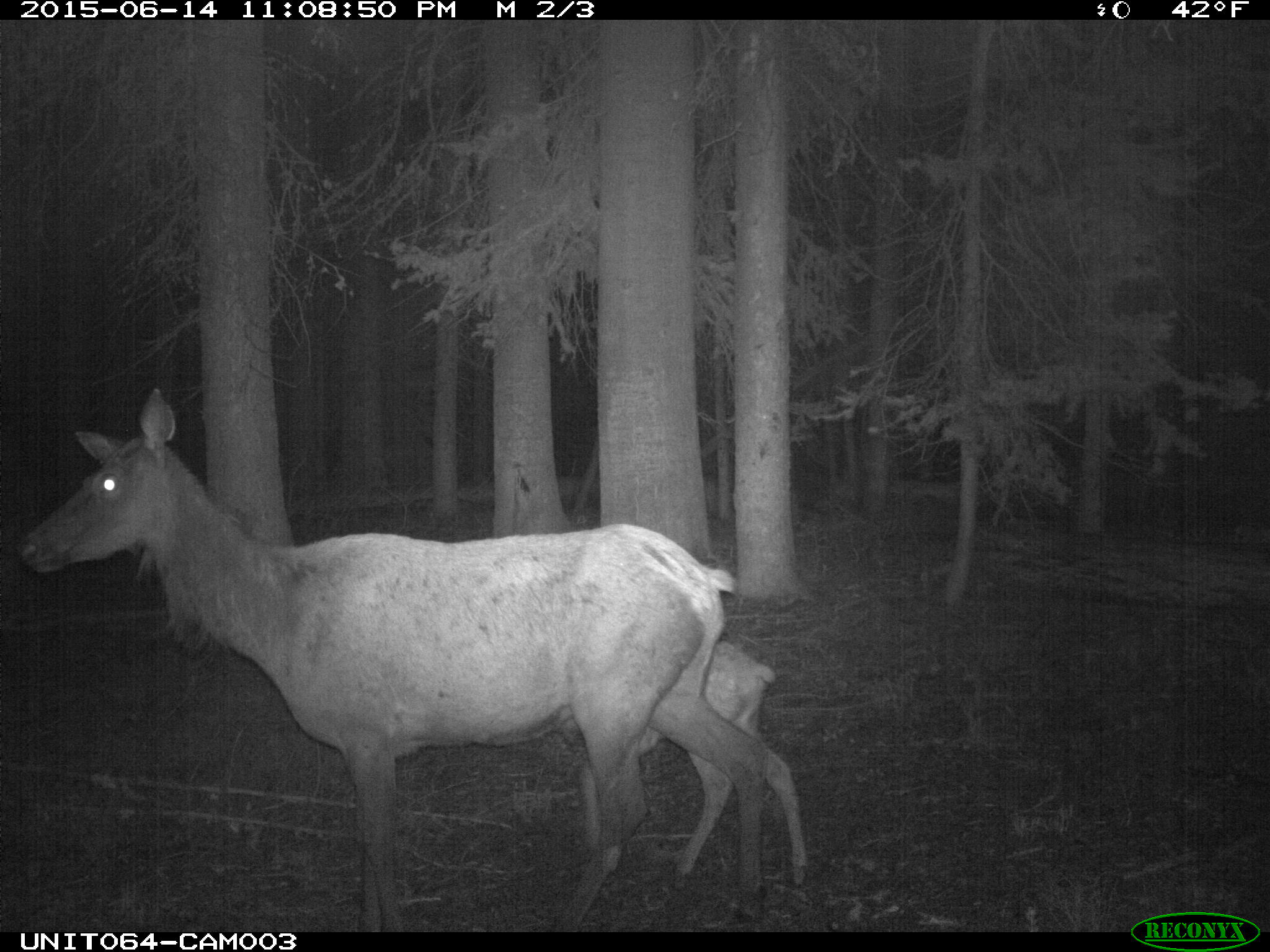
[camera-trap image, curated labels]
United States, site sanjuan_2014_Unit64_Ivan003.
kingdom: Animalia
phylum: Chordata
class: Mammalia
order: Artiodactyla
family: Cervidae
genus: Cervus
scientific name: Cervus elaphus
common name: red deer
Cervus elaphus (red deer).